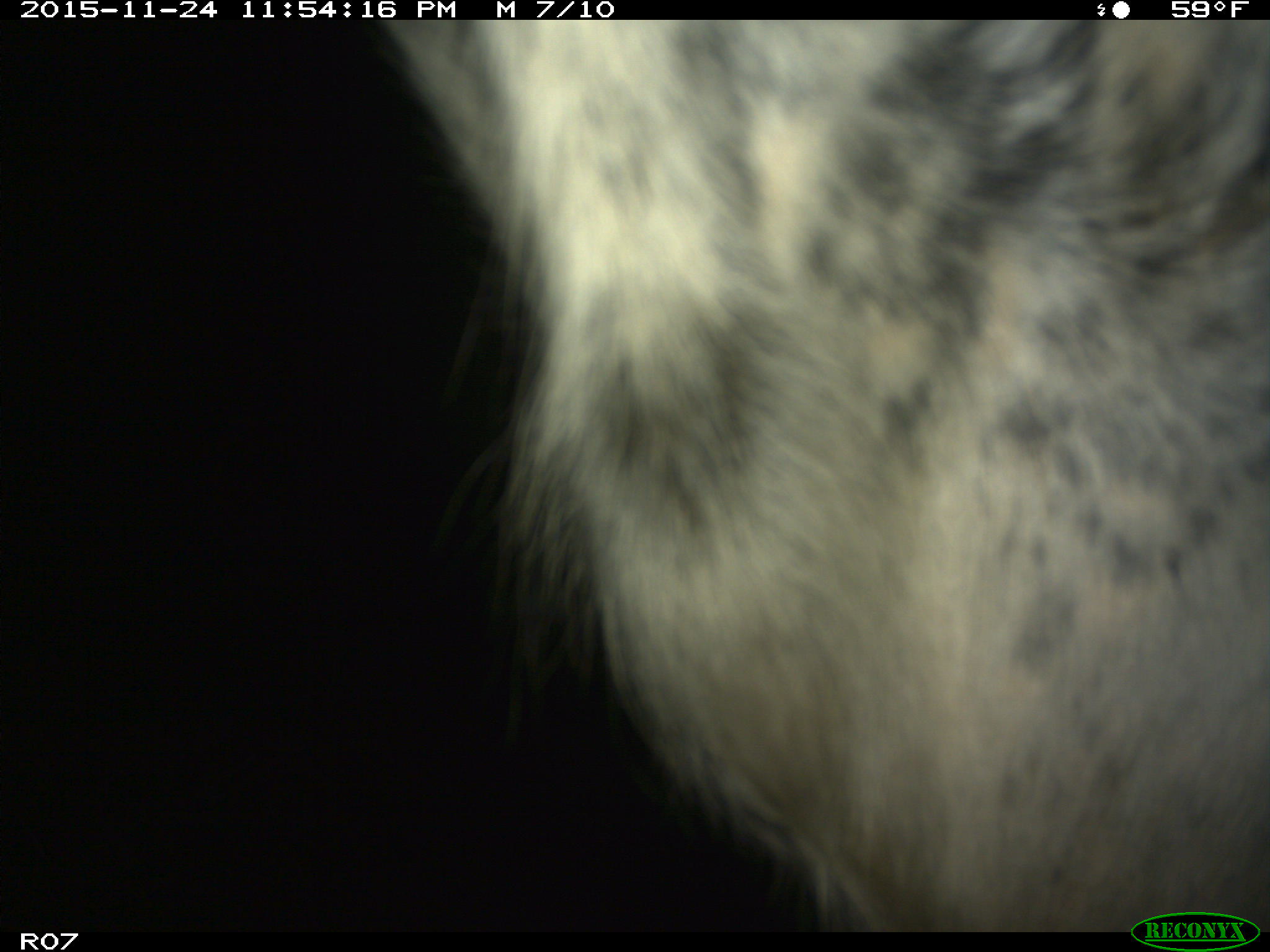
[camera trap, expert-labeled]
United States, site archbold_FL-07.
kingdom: Animalia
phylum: Chordata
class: Mammalia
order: Artiodactyla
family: Bovidae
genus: Bos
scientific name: Bos taurus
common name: domestic cow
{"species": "Bos taurus (domestic cow)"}